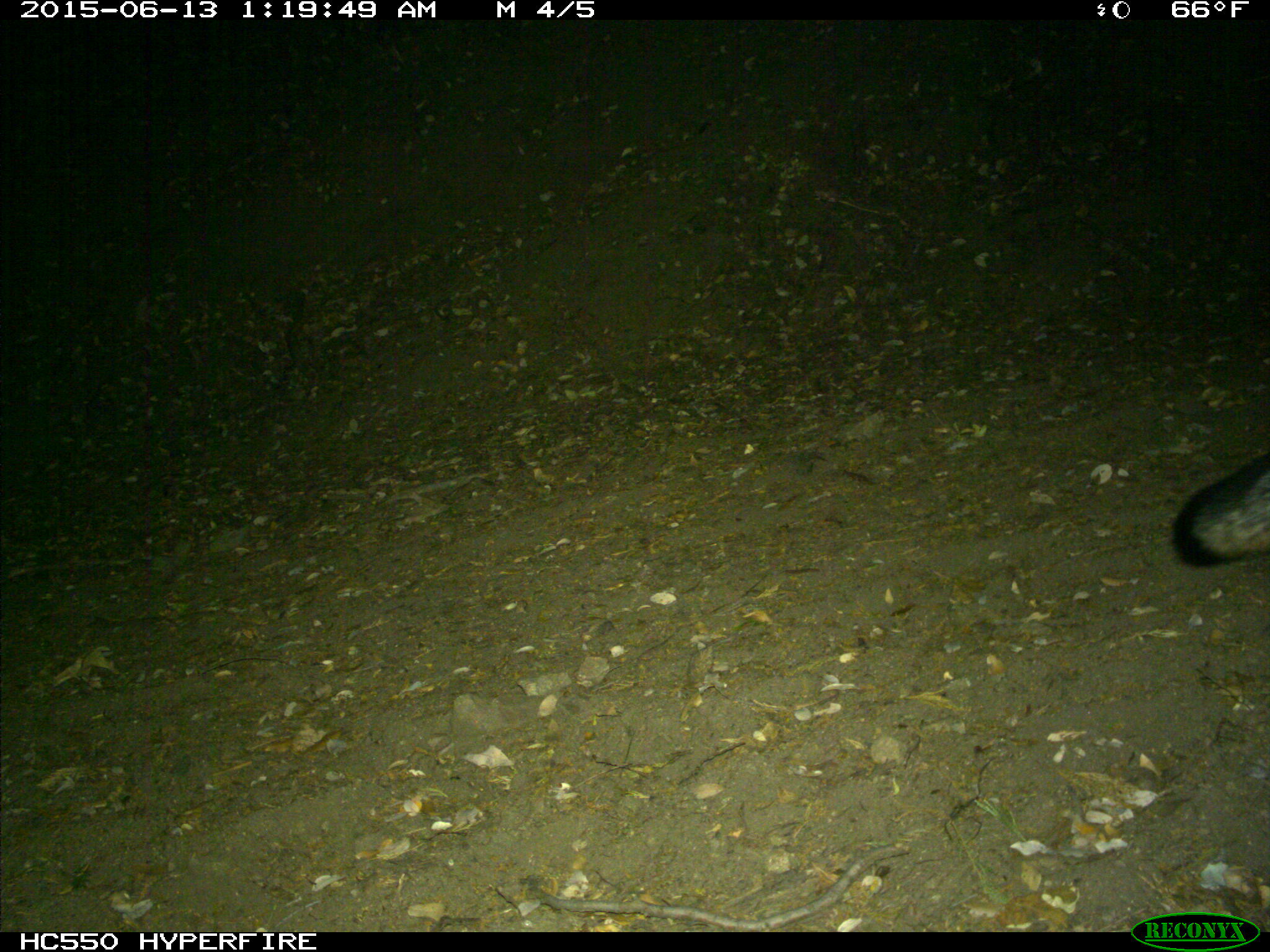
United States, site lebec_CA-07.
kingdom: Animalia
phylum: Chordata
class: Mammalia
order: Carnivora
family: Canidae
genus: Urocyon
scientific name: Urocyon cinereoargenteus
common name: gray fox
Urocyon cinereoargenteus (gray fox).